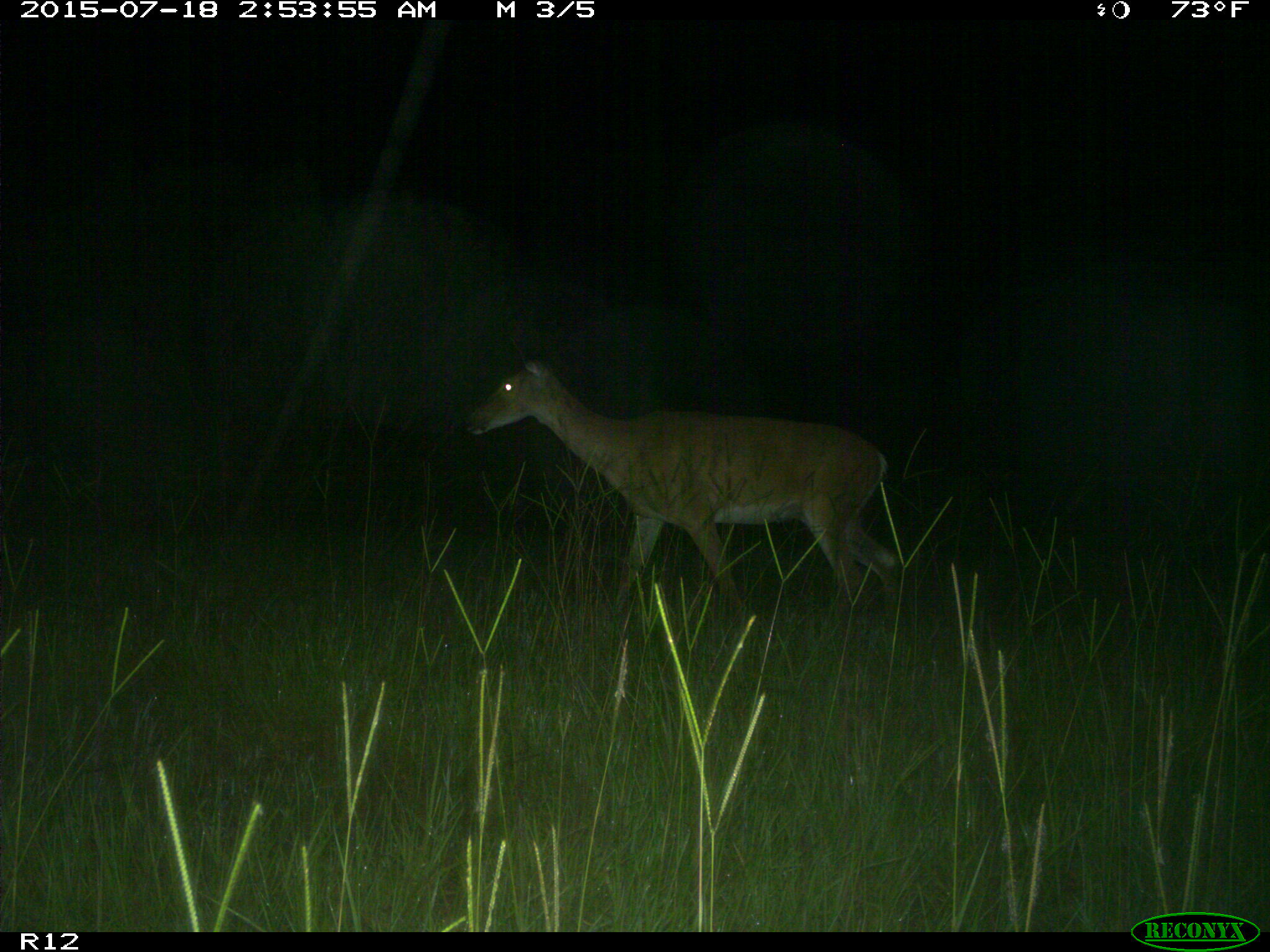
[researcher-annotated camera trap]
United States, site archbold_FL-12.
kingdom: Animalia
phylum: Chordata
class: Mammalia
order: Artiodactyla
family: Cervidae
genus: Odocoileus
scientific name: Odocoileus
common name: deer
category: unidentified deer